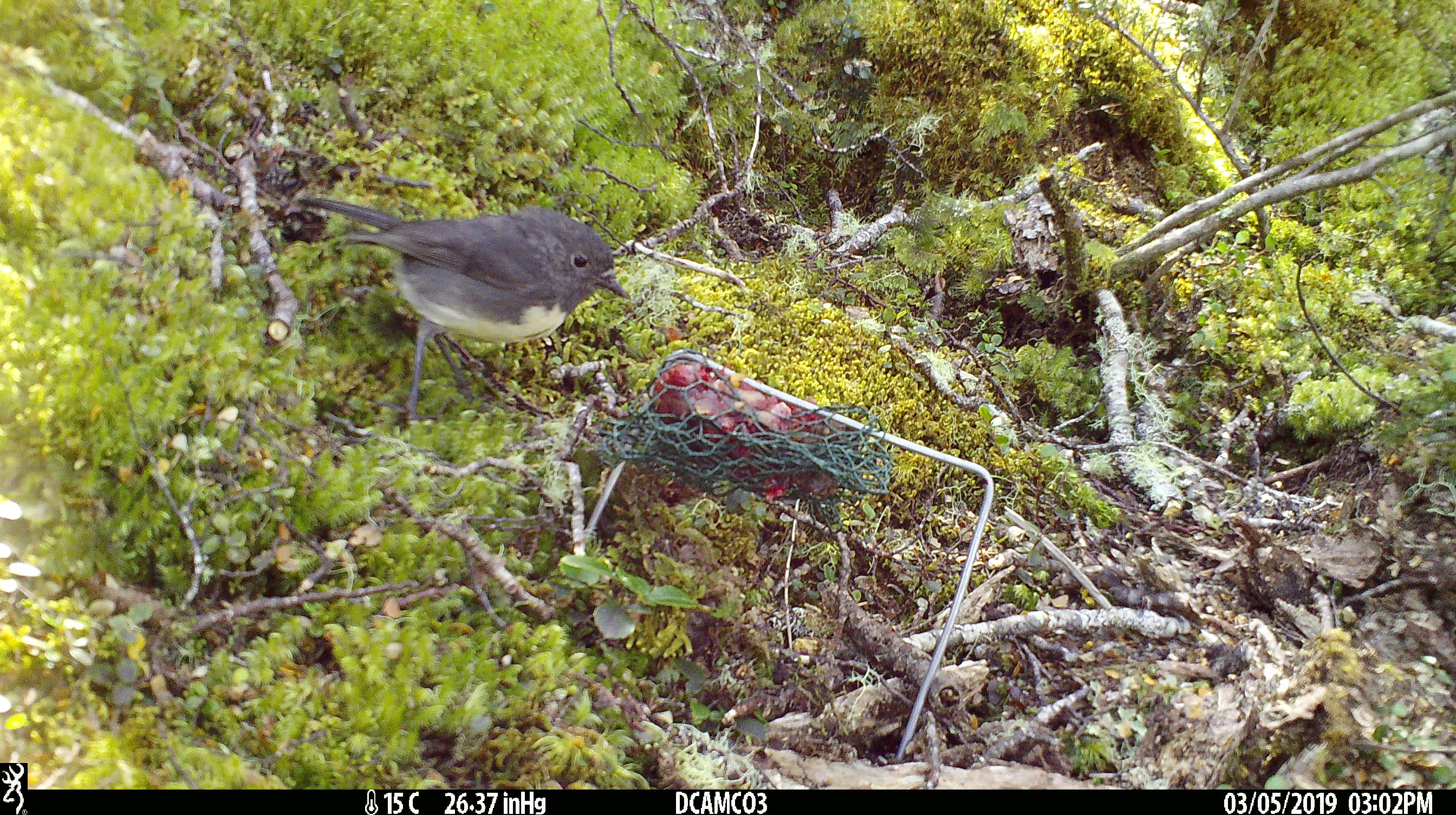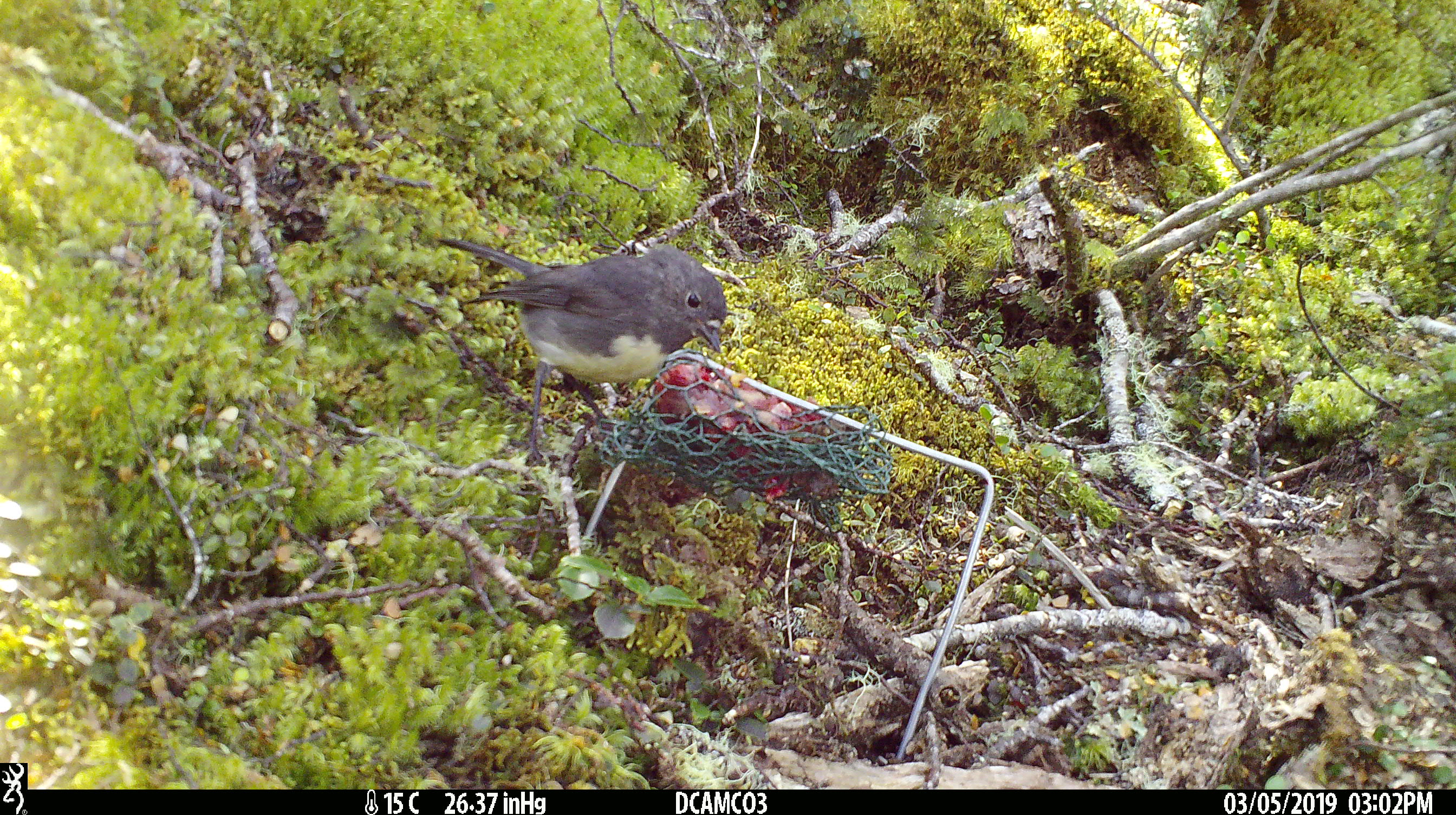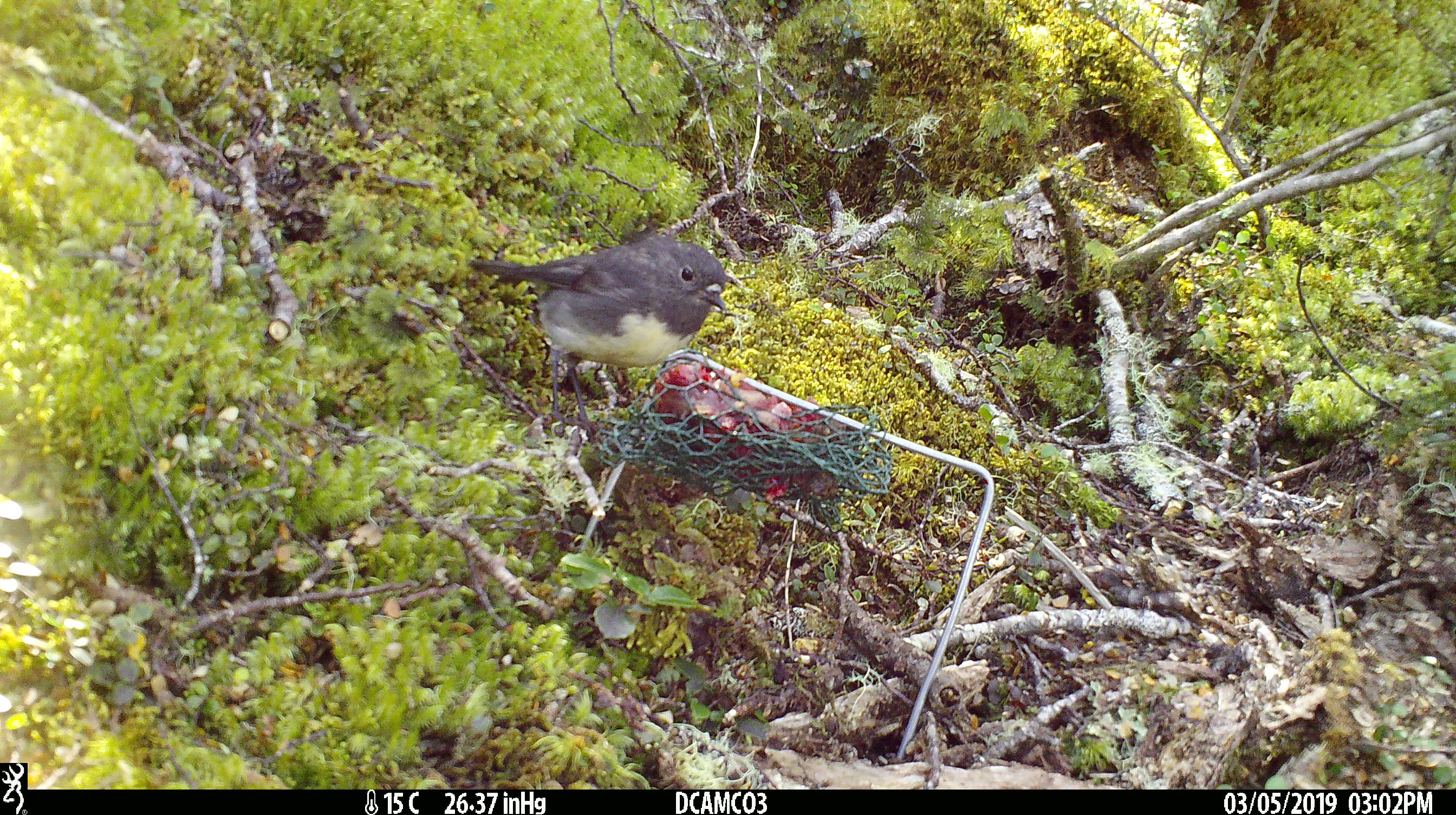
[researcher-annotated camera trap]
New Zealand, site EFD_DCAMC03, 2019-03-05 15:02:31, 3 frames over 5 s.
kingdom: Animalia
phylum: Chordata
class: Aves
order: Passeriformes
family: Petroicidae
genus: Petroica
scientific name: Petroica australis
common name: new zealand robin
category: robin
Robin (new zealand robin) (Petroica australis).